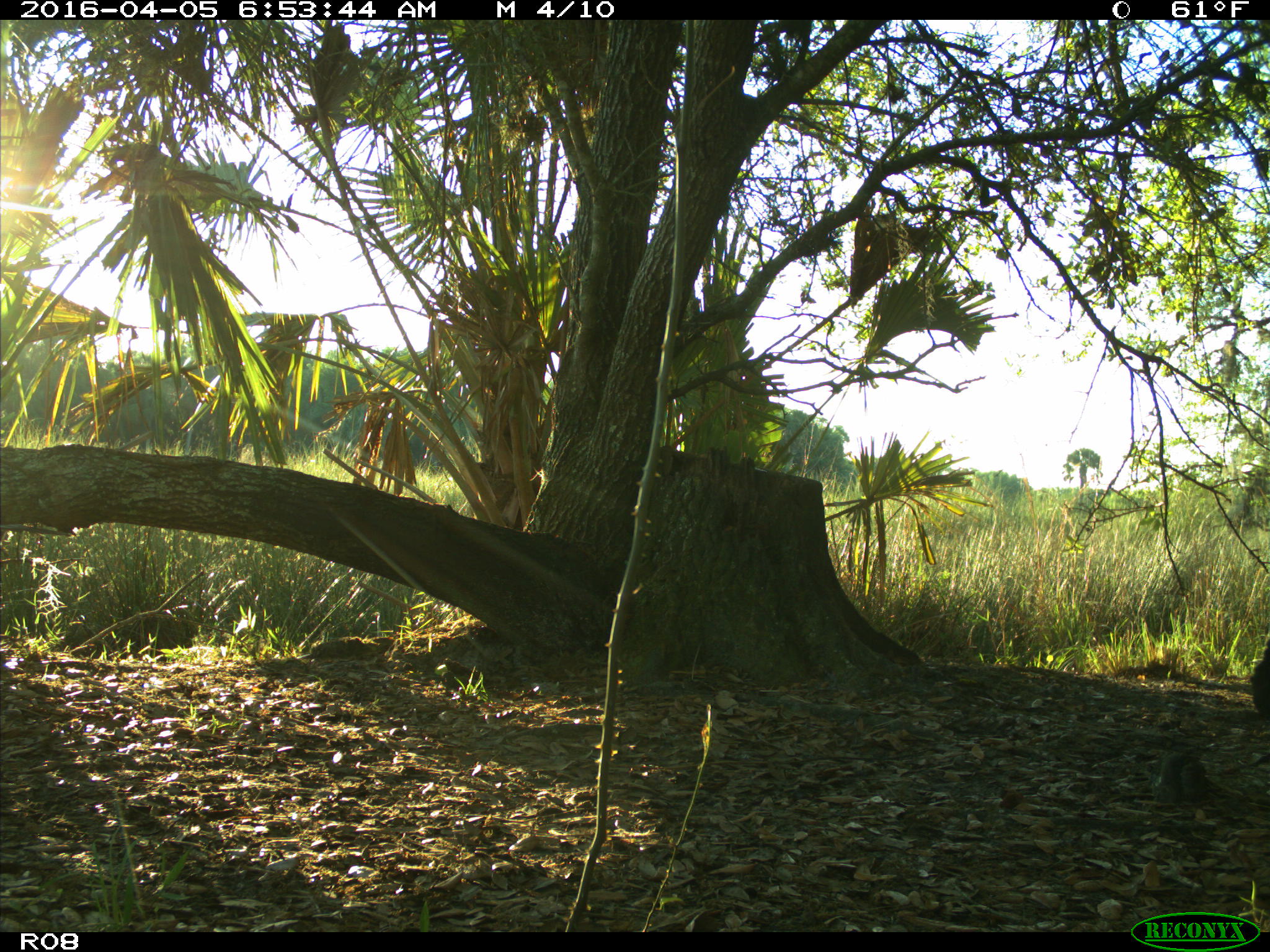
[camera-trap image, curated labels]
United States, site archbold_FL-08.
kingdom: Animalia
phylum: Chordata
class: Mammalia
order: Artiodactyla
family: Bovidae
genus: Bos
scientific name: Bos taurus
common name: domestic cow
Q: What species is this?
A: Bos taurus (domestic cow).